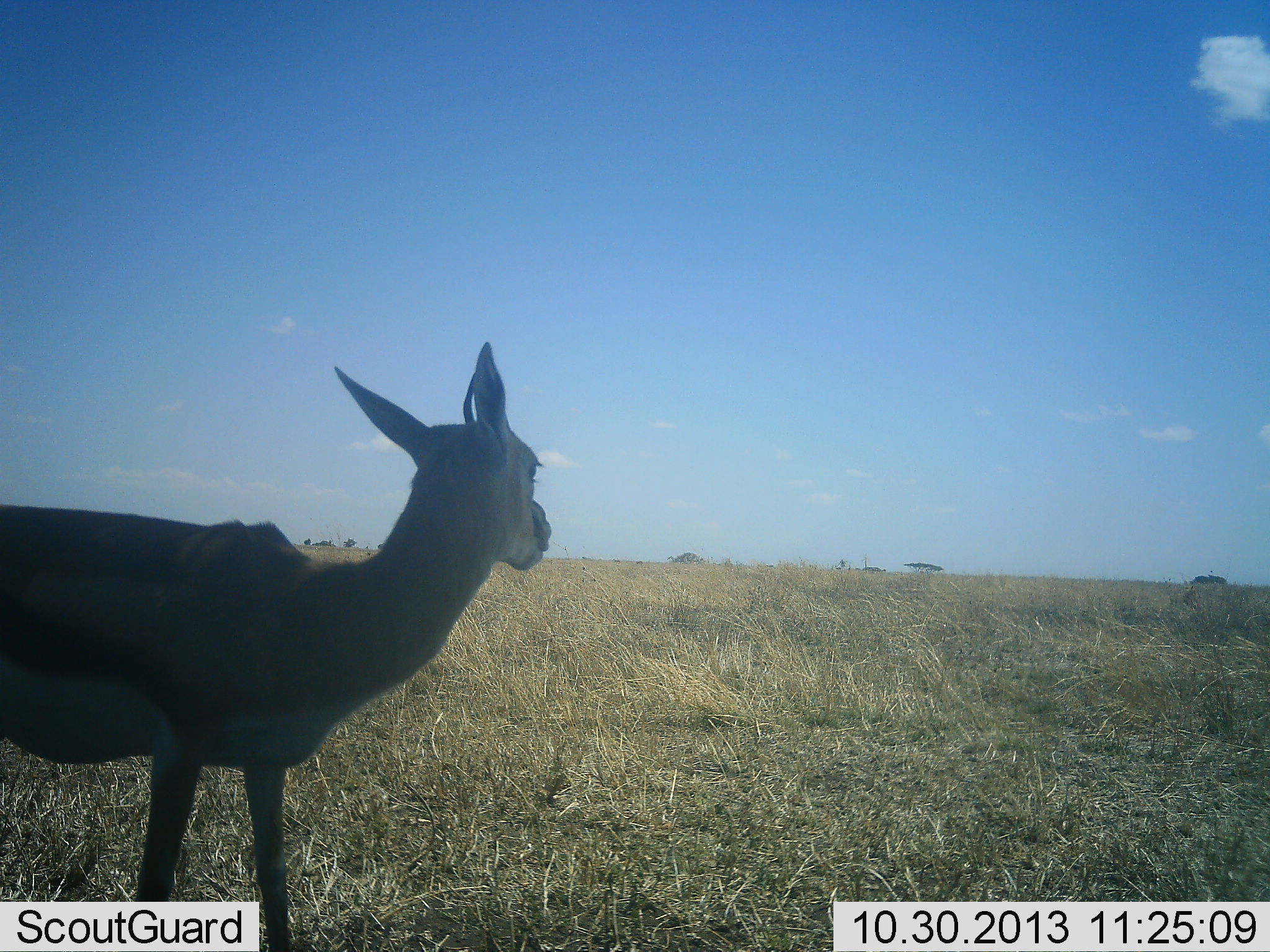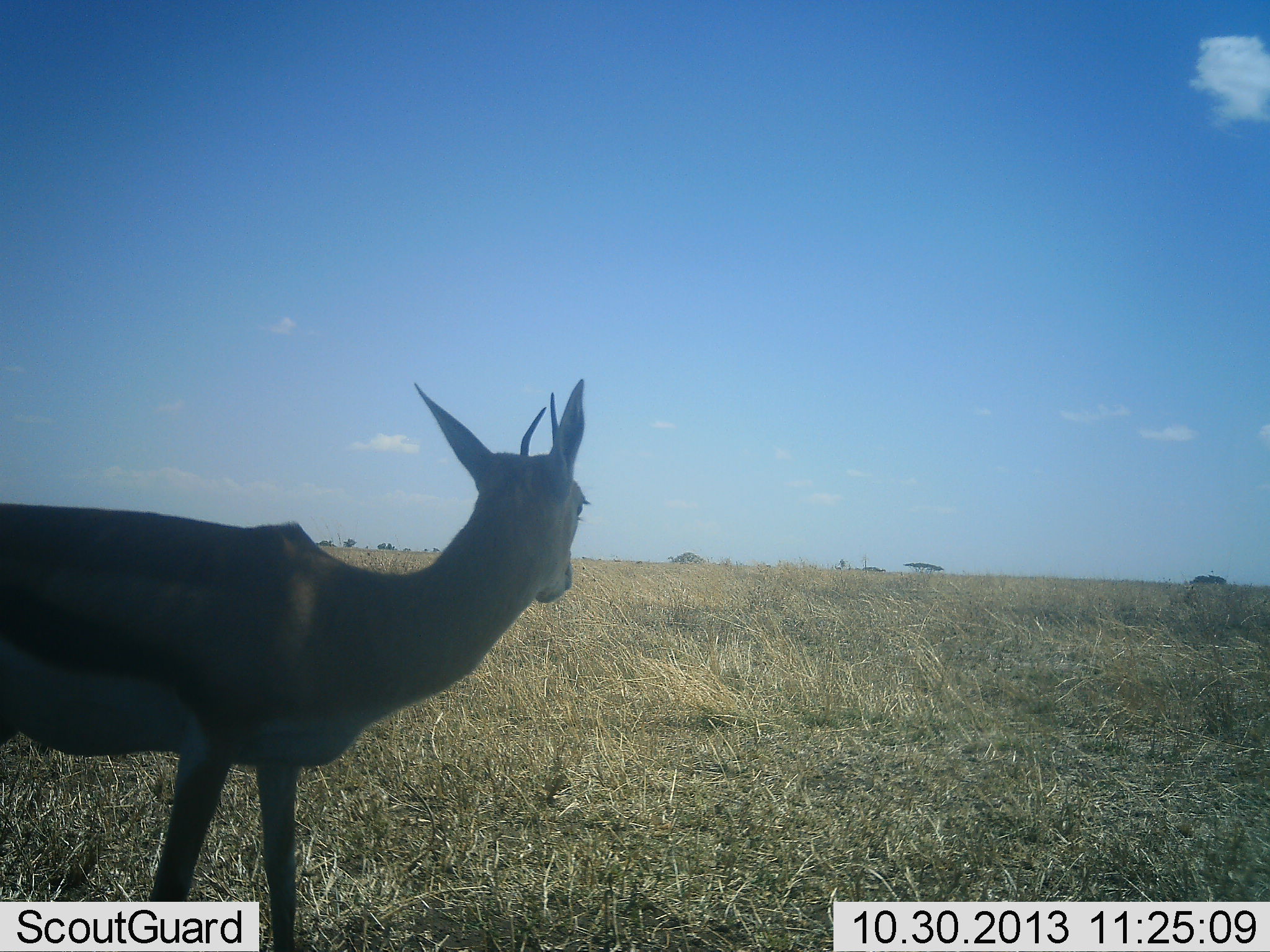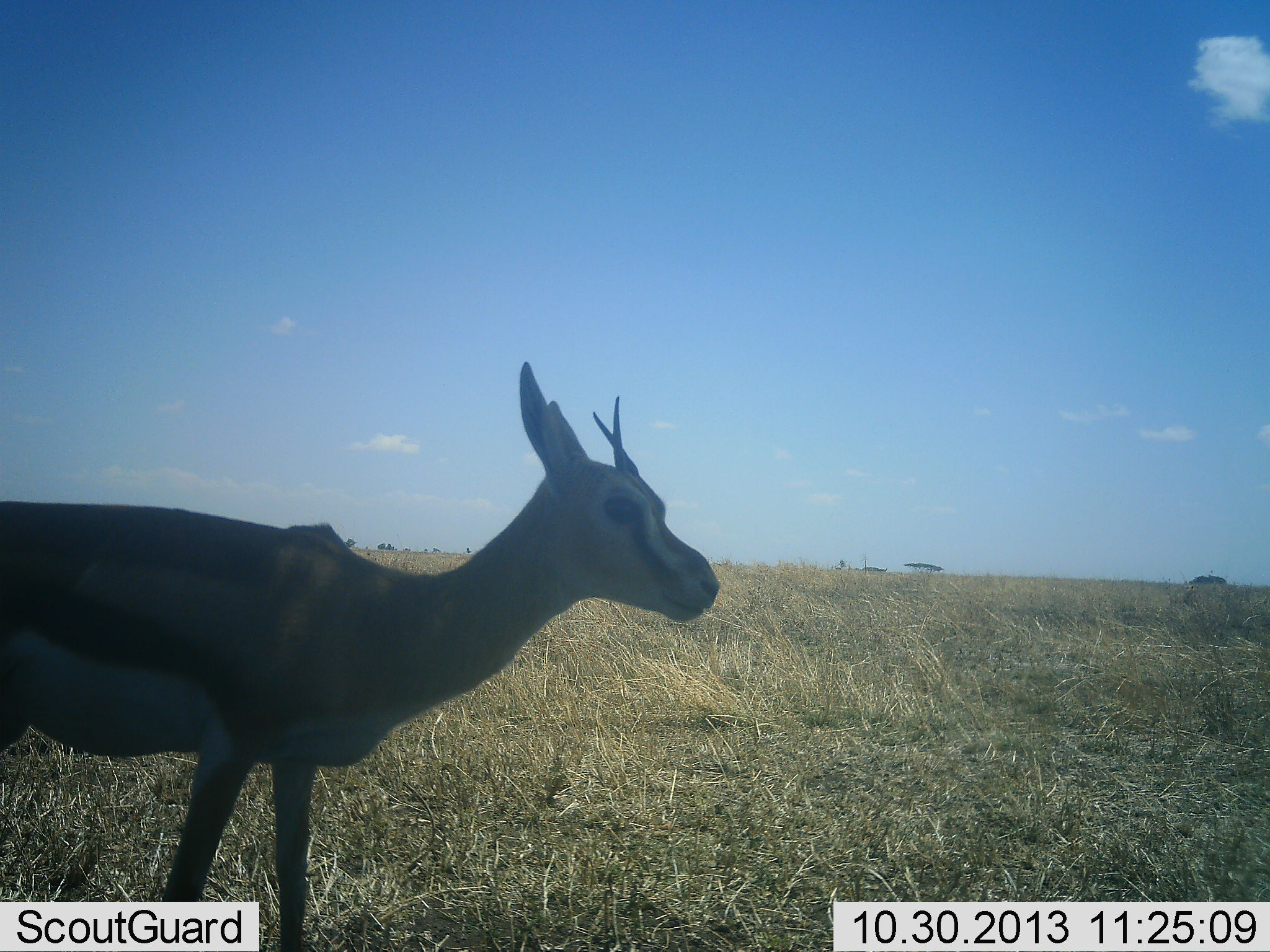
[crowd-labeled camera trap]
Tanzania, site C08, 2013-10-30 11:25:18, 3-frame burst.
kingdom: Animalia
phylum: Chordata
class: Mammalia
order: Artiodactyla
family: Bovidae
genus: Eudorcas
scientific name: Eudorcas thomsonii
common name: thomson's gazelle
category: gazellethomsons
Gazellethomsons (thomson's gazelle) (Eudorcas thomsonii), count 1. Behavior (volunteer vote fractions): standing 94%, resting 0%, moving 6%, interacting 0%. Young present (vote fraction): 0%. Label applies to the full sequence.